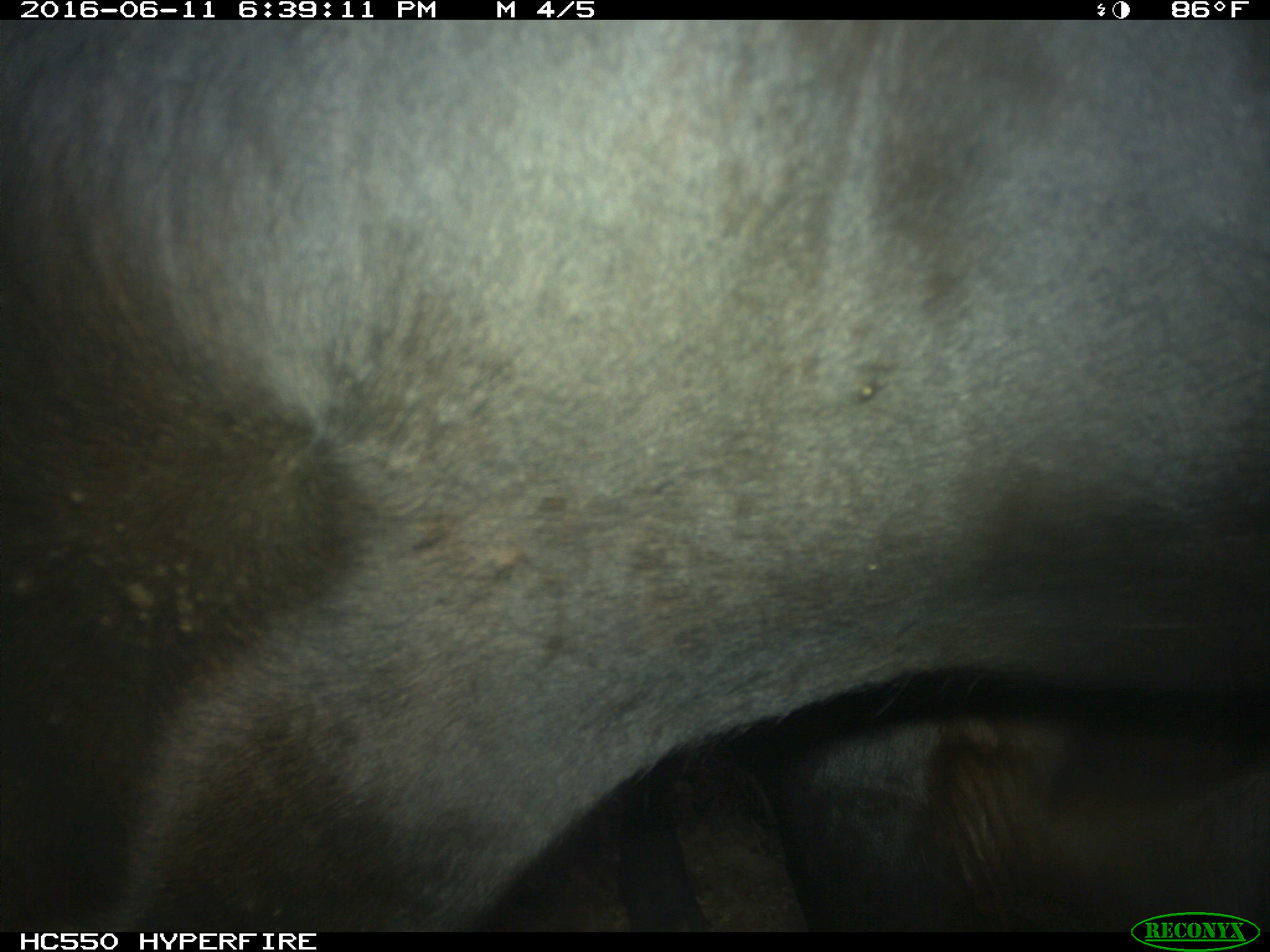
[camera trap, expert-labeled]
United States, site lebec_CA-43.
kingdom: Animalia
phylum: Chordata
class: Mammalia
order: Artiodactyla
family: Bovidae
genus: Bos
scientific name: Bos taurus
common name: domestic cow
Bos taurus (domestic cow).